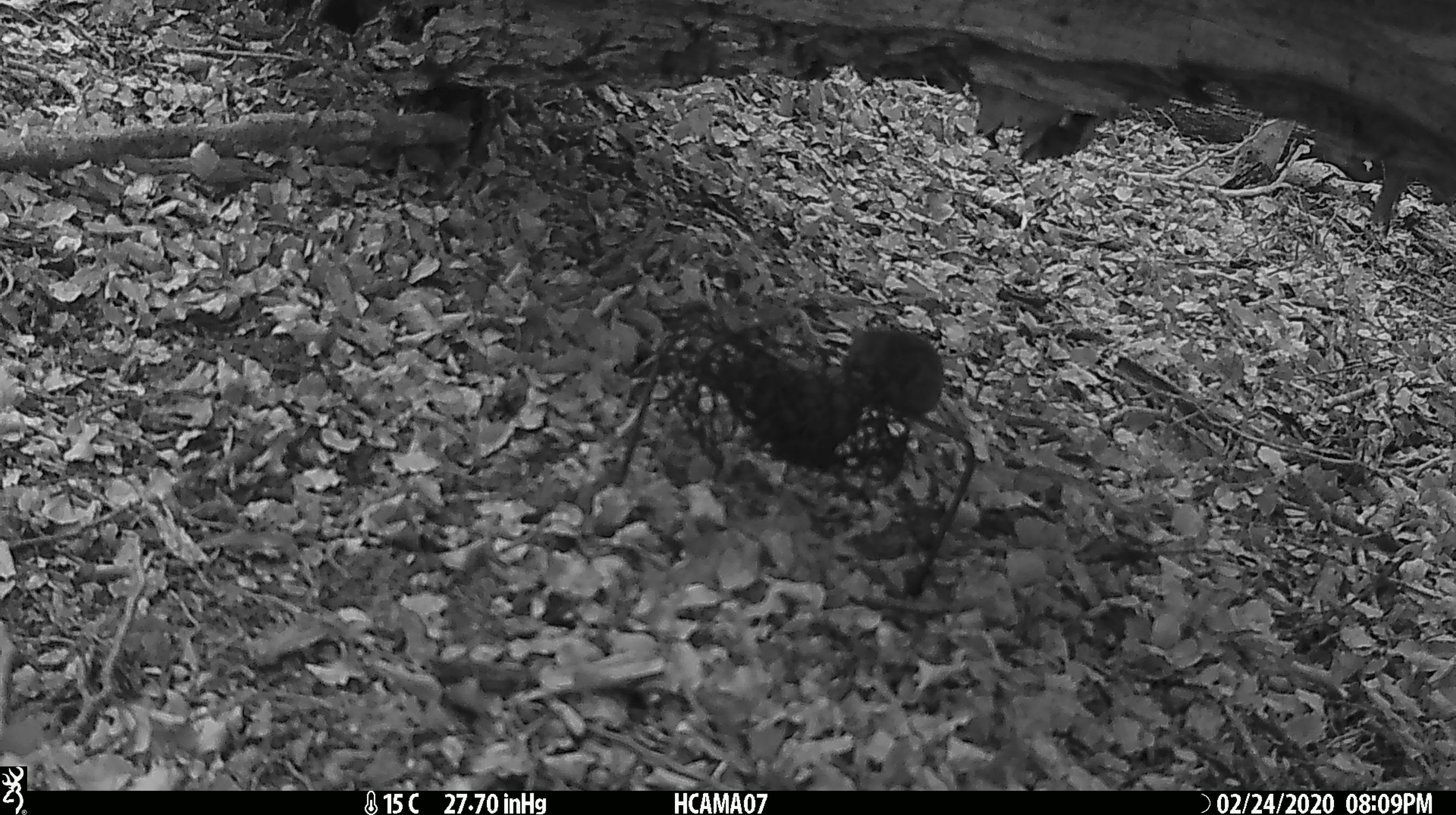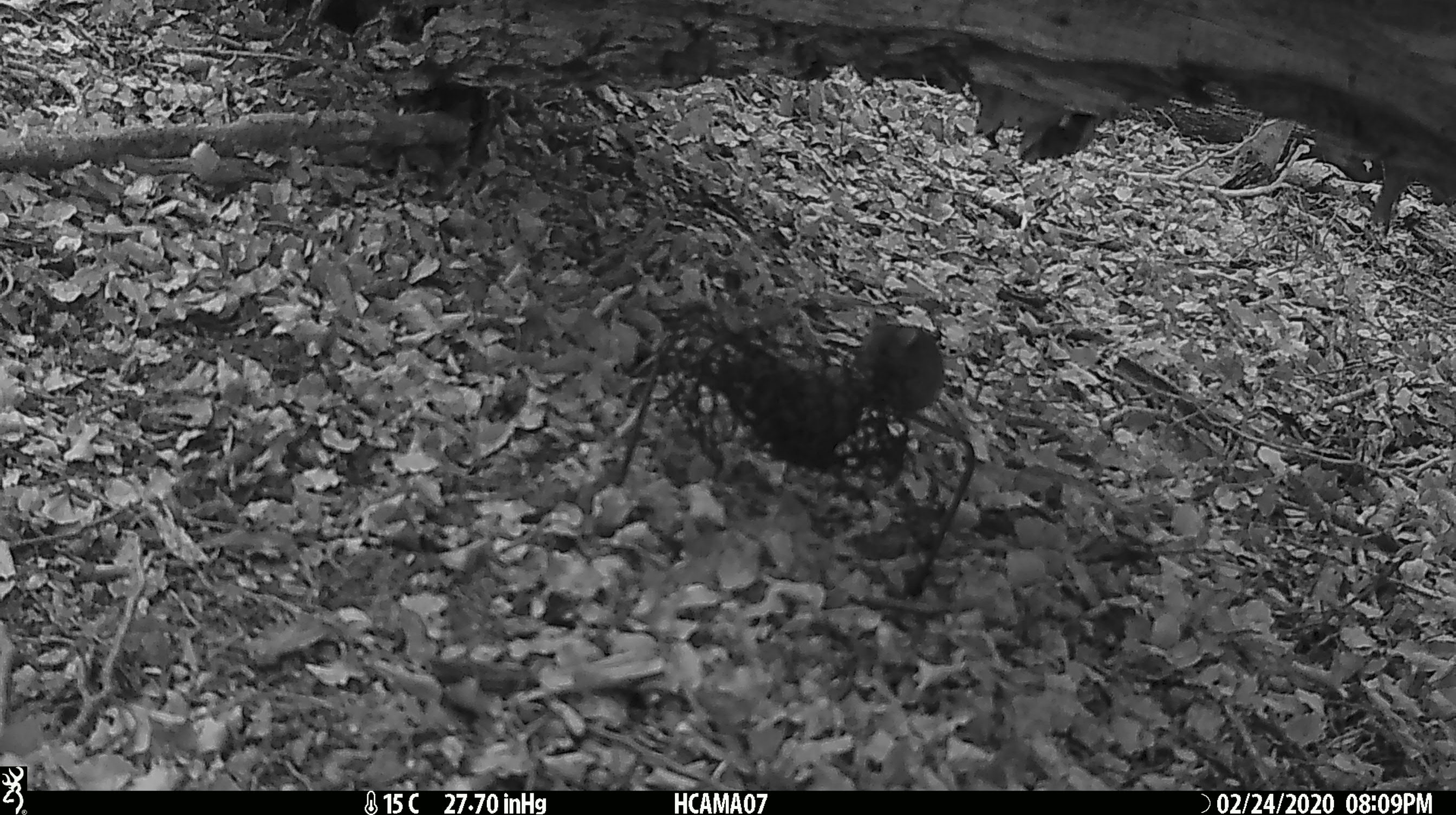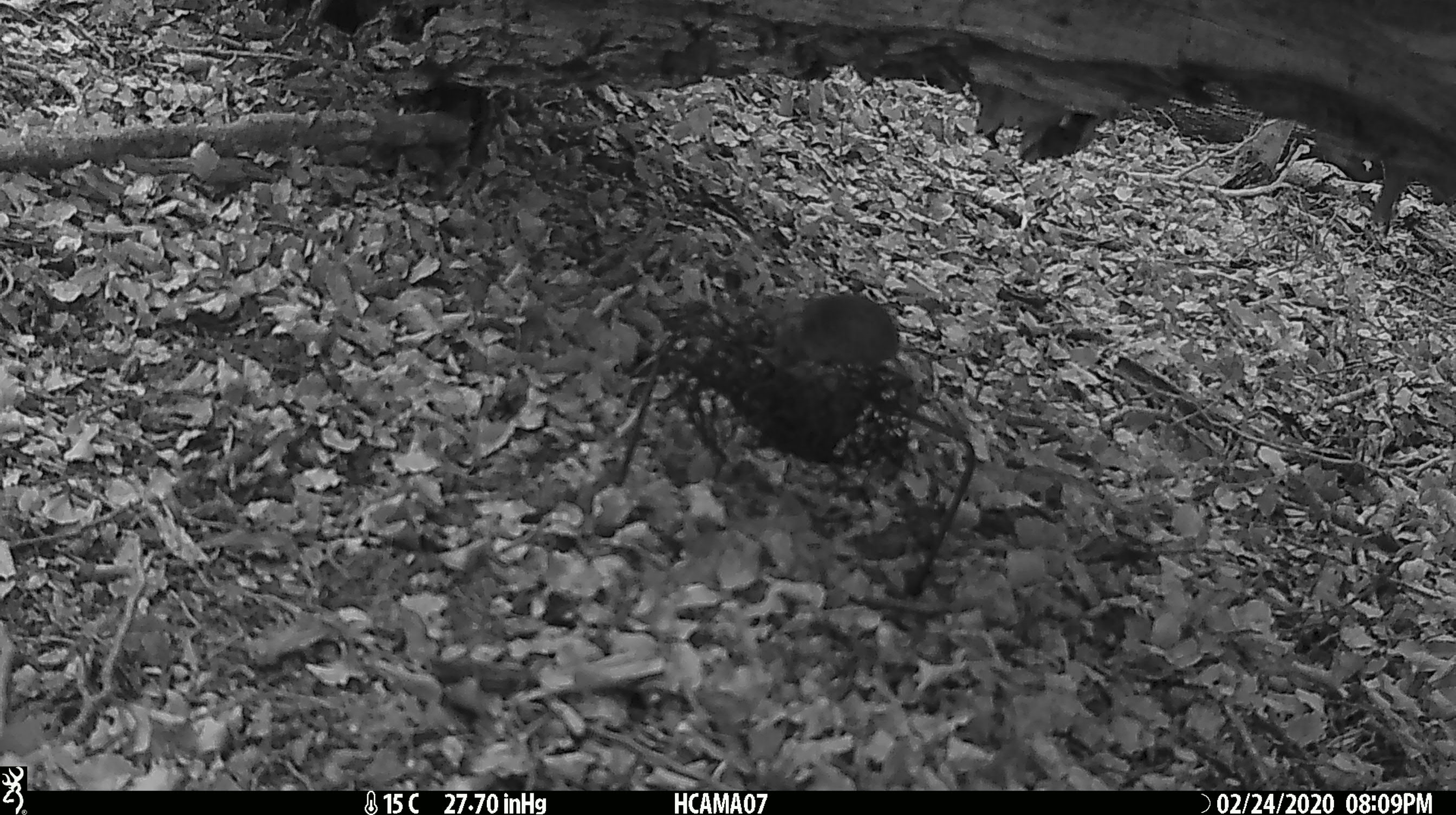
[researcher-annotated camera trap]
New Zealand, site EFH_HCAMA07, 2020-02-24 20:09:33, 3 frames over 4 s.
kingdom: Animalia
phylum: Chordata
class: Mammalia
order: Rodentia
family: Muridae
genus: Mus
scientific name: Mus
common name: mouse